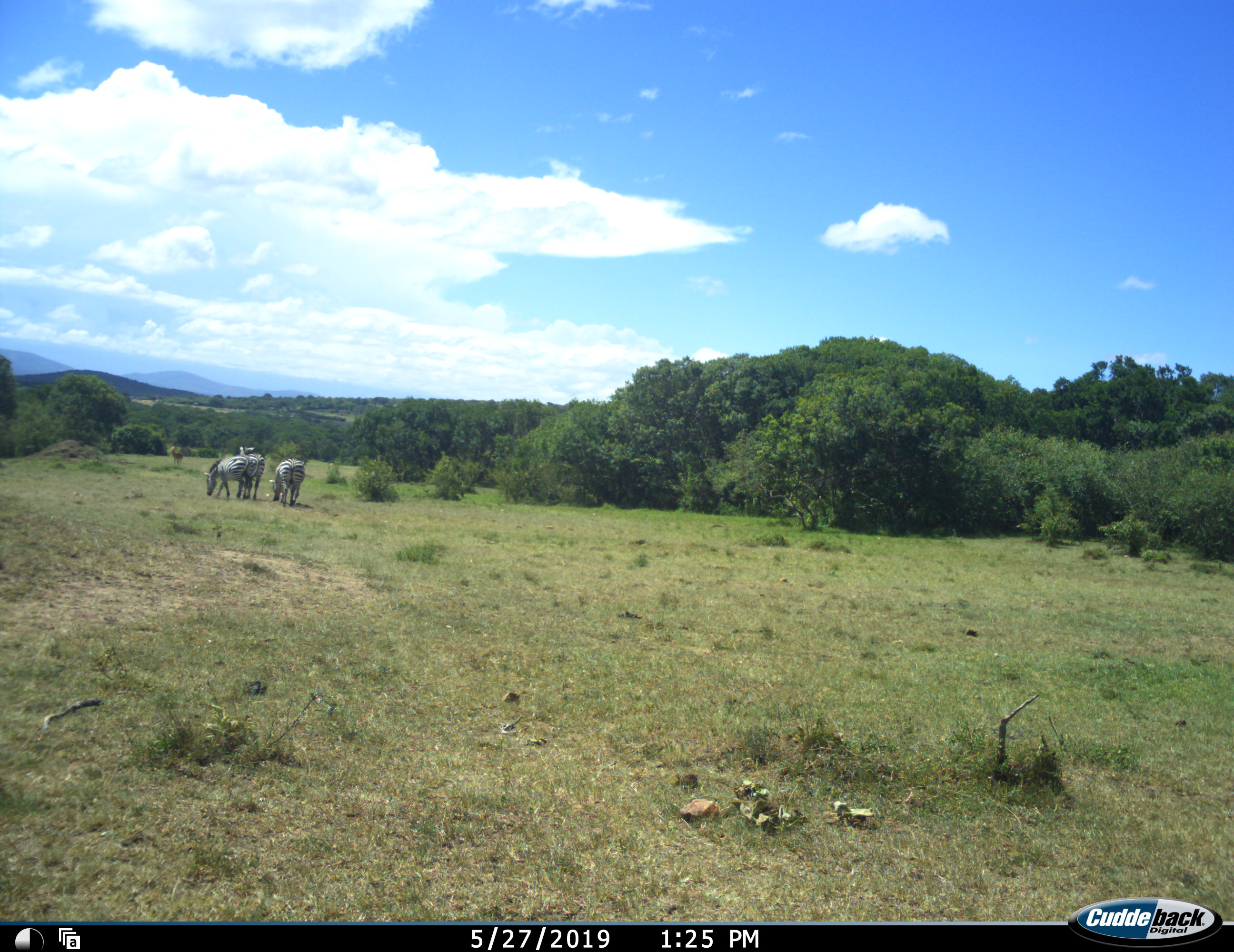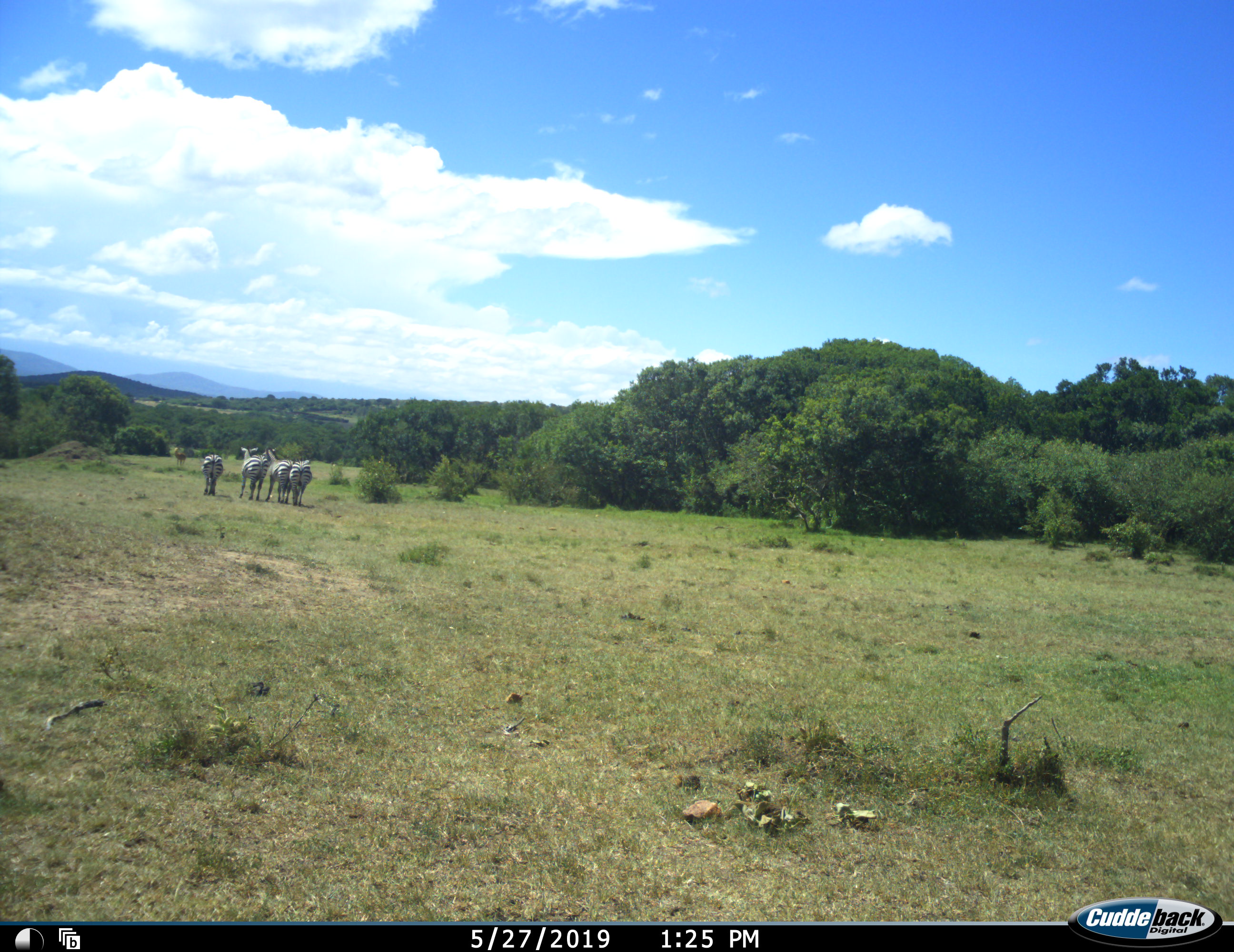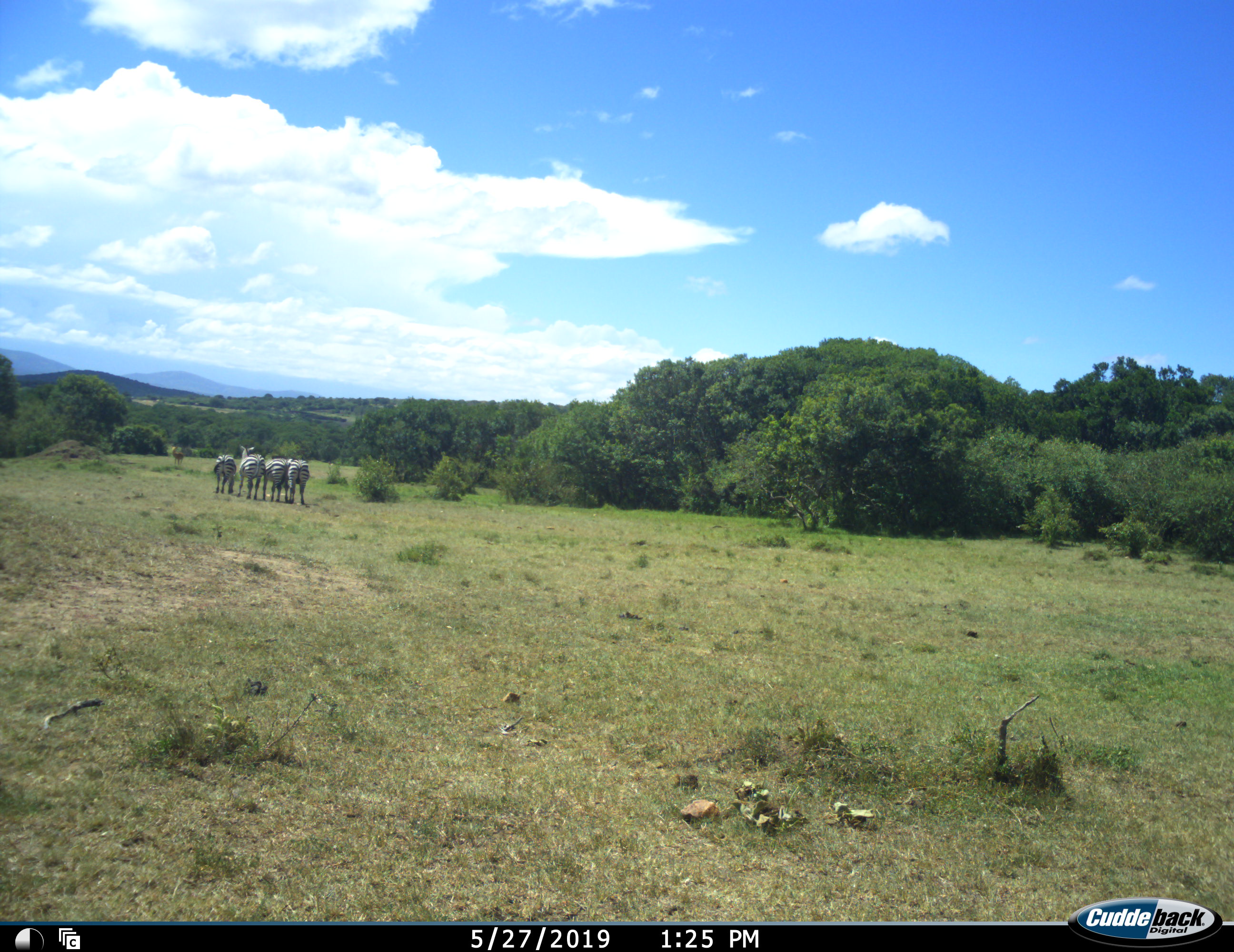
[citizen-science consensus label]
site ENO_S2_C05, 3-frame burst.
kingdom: Animalia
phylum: Chordata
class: Mammalia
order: Perissodactyla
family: Equidae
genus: Equus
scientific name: Equus quagga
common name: plains zebra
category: zebraplains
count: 4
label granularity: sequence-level